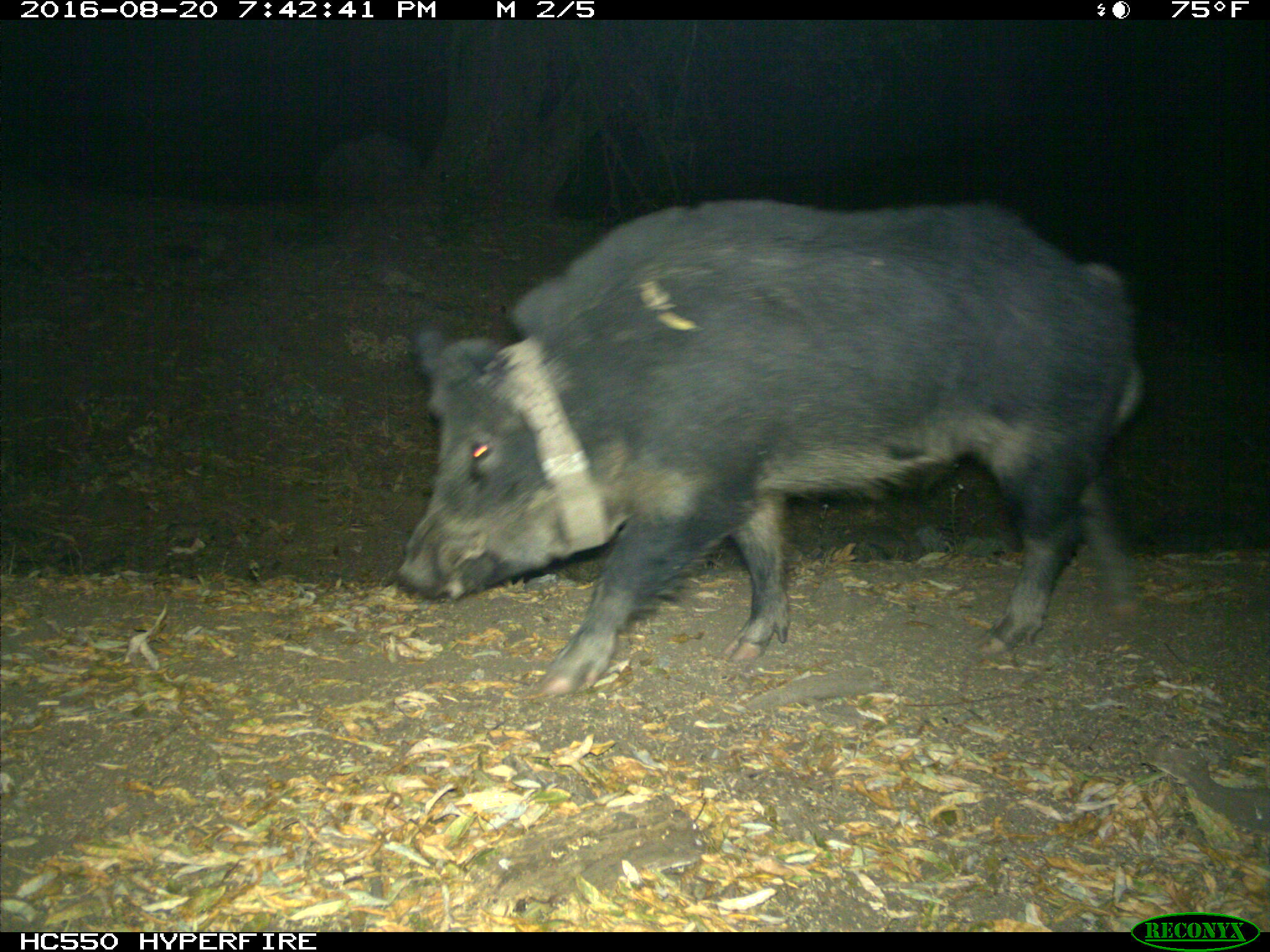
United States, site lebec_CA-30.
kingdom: Animalia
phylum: Chordata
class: Mammalia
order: Artiodactyla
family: Suidae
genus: Sus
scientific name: Sus scrofa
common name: wild boar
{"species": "Sus scrofa (wild boar)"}